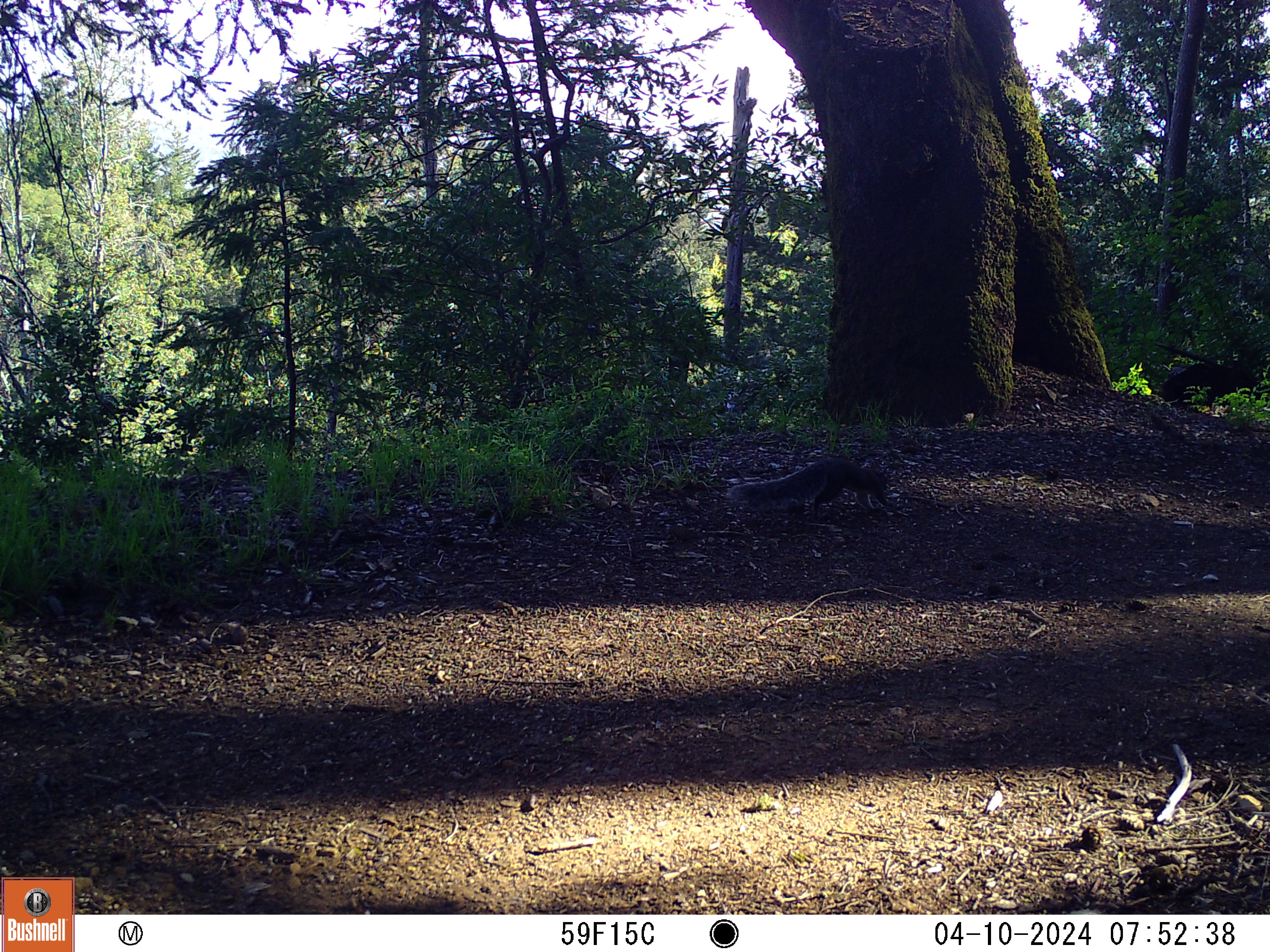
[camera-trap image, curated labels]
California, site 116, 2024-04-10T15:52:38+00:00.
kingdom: Animalia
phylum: Chordata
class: Mammalia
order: Rodentia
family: Sciuridae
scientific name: Sciuridae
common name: squirrel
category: unknown squirrel